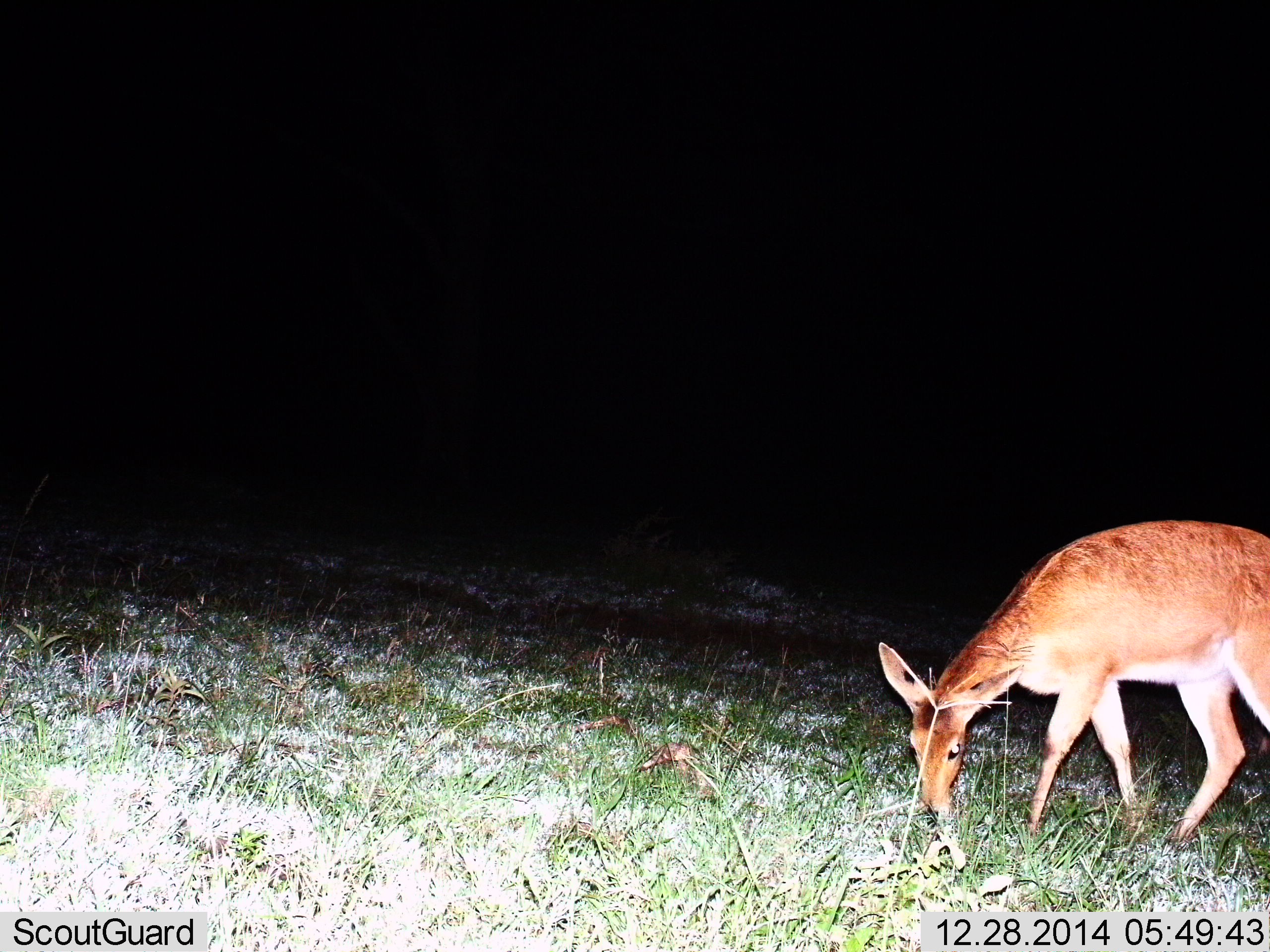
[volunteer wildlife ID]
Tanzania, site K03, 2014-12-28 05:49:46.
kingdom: Animalia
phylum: Chordata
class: Mammalia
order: Artiodactyla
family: Bovidae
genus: Redunca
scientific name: Redunca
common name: reedbuck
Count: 1.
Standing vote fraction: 20%.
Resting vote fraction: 0%.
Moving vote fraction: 0%.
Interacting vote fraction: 0%.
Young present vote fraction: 0%.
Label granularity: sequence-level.